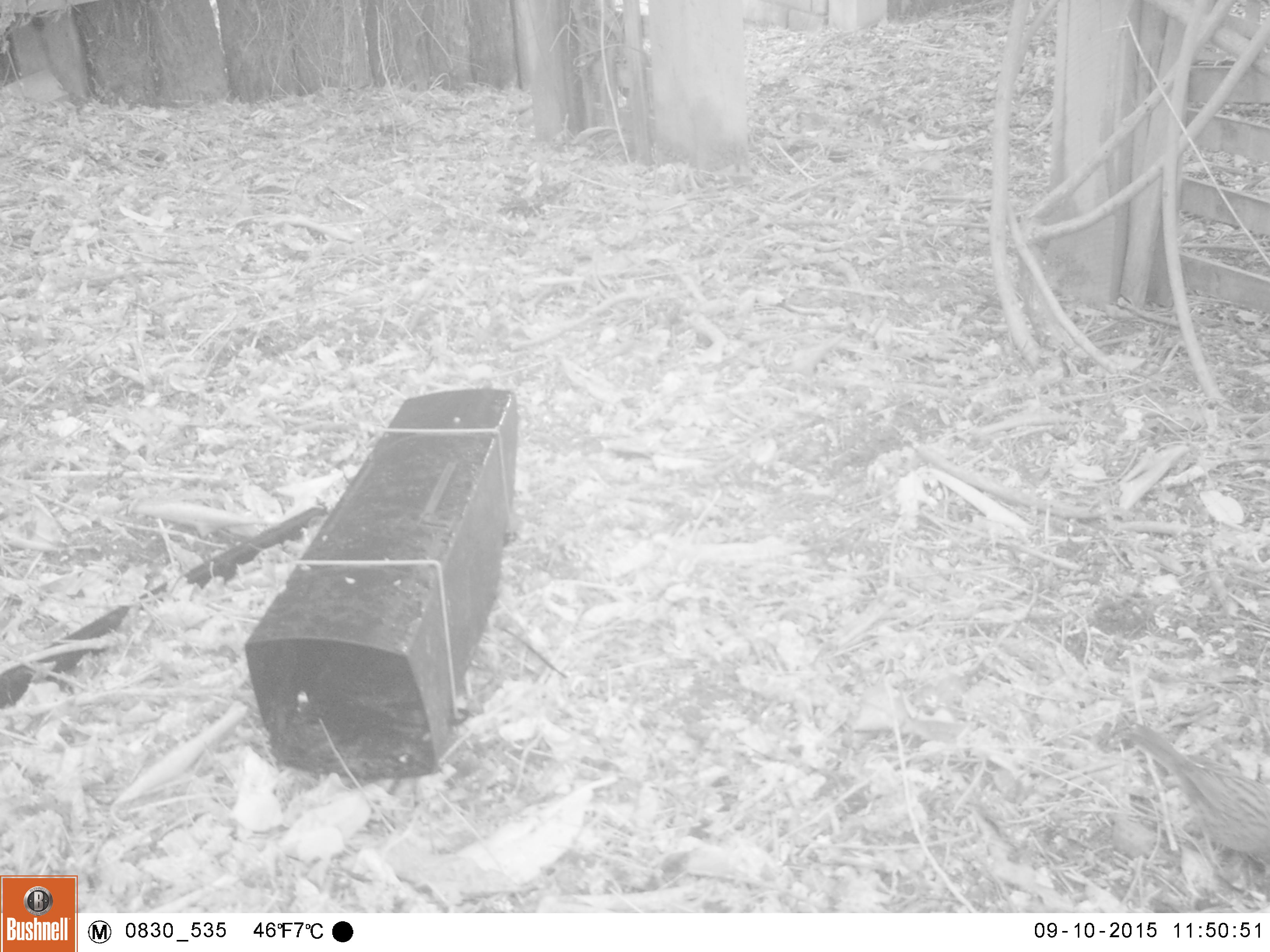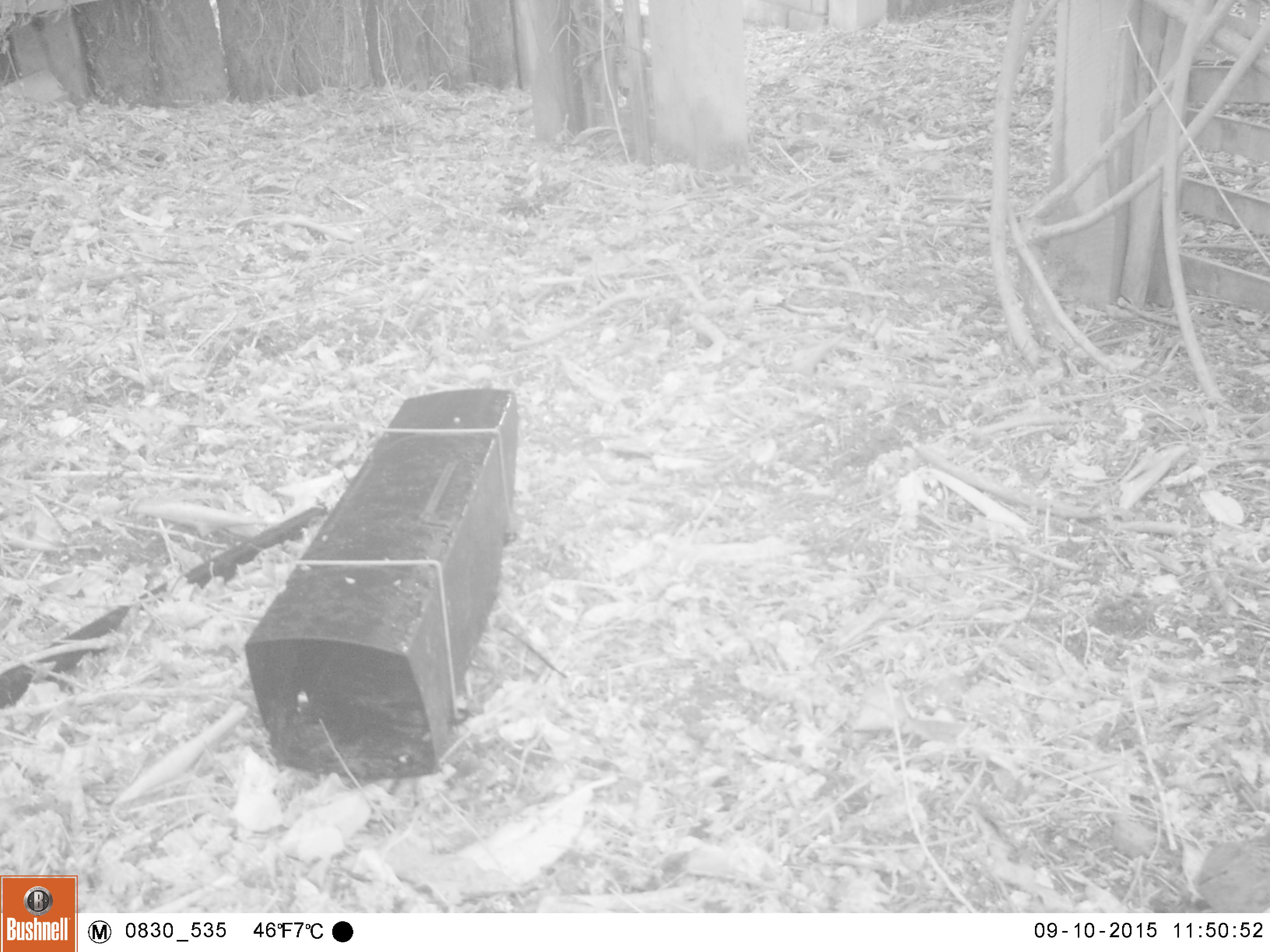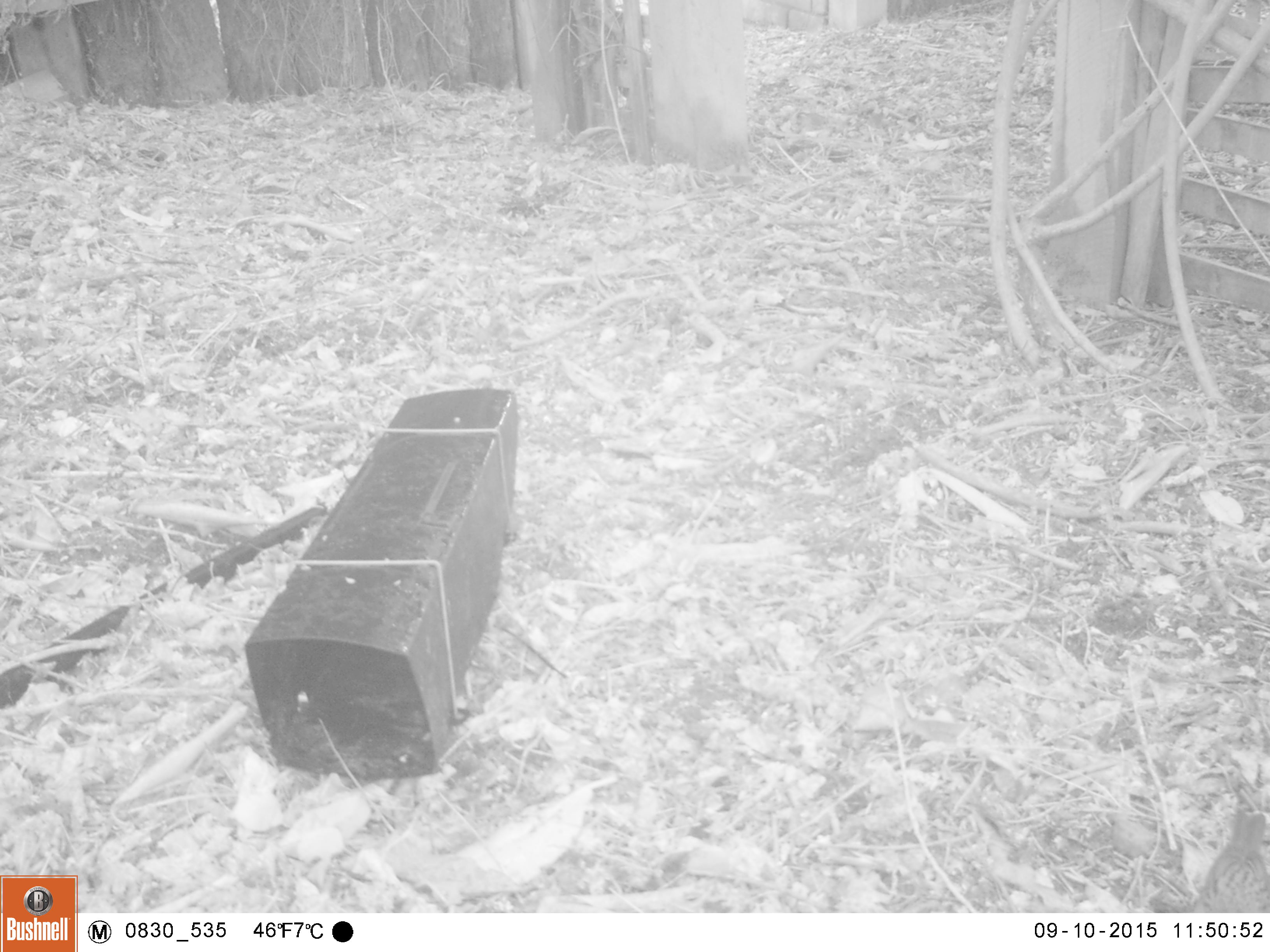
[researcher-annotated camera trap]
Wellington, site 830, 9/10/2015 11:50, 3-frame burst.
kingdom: Animalia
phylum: Chordata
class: Aves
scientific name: Aves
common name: bird